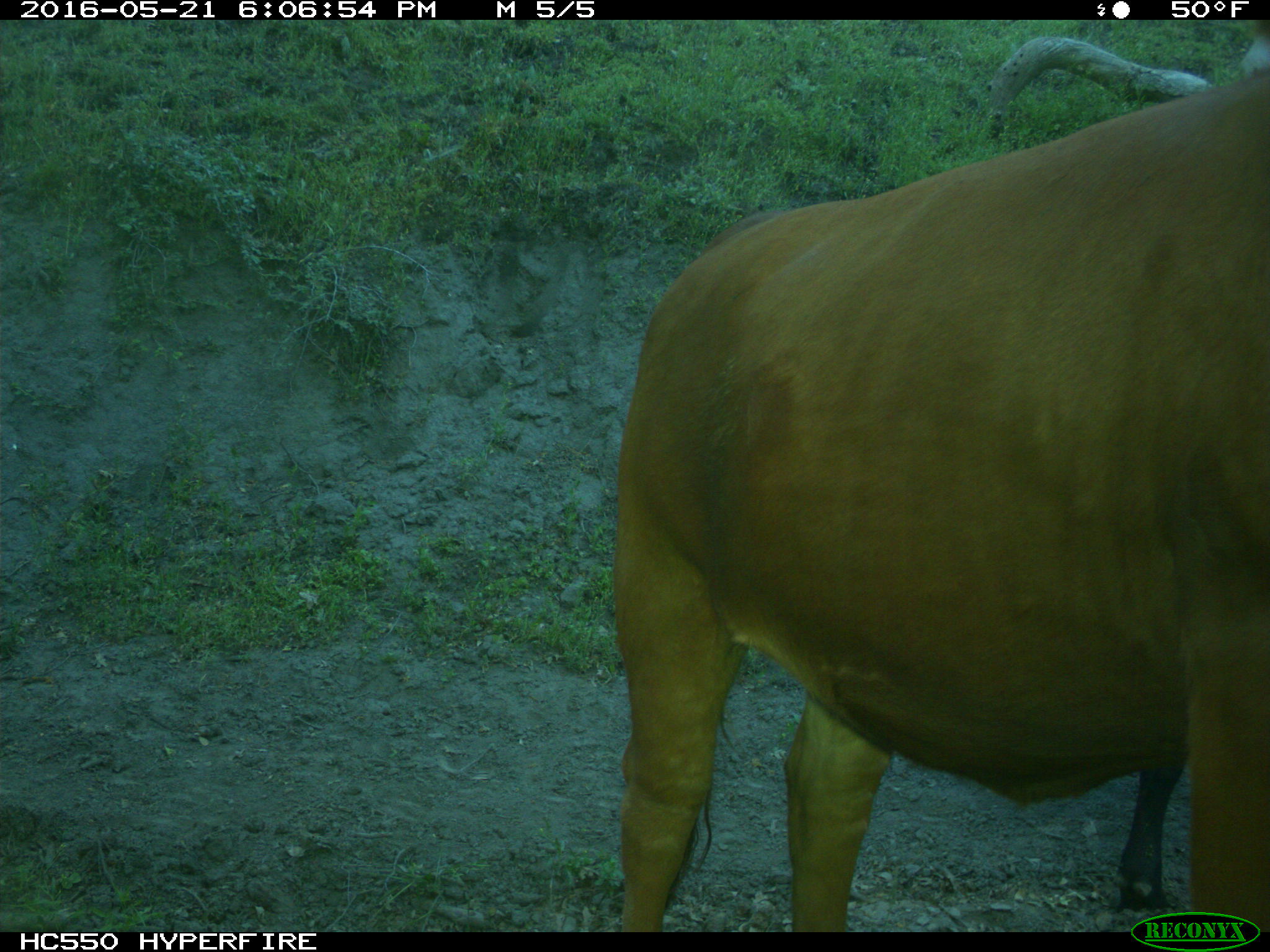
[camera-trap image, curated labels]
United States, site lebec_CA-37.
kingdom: Animalia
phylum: Chordata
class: Mammalia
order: Artiodactyla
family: Bovidae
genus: Bos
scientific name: Bos taurus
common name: domestic cow